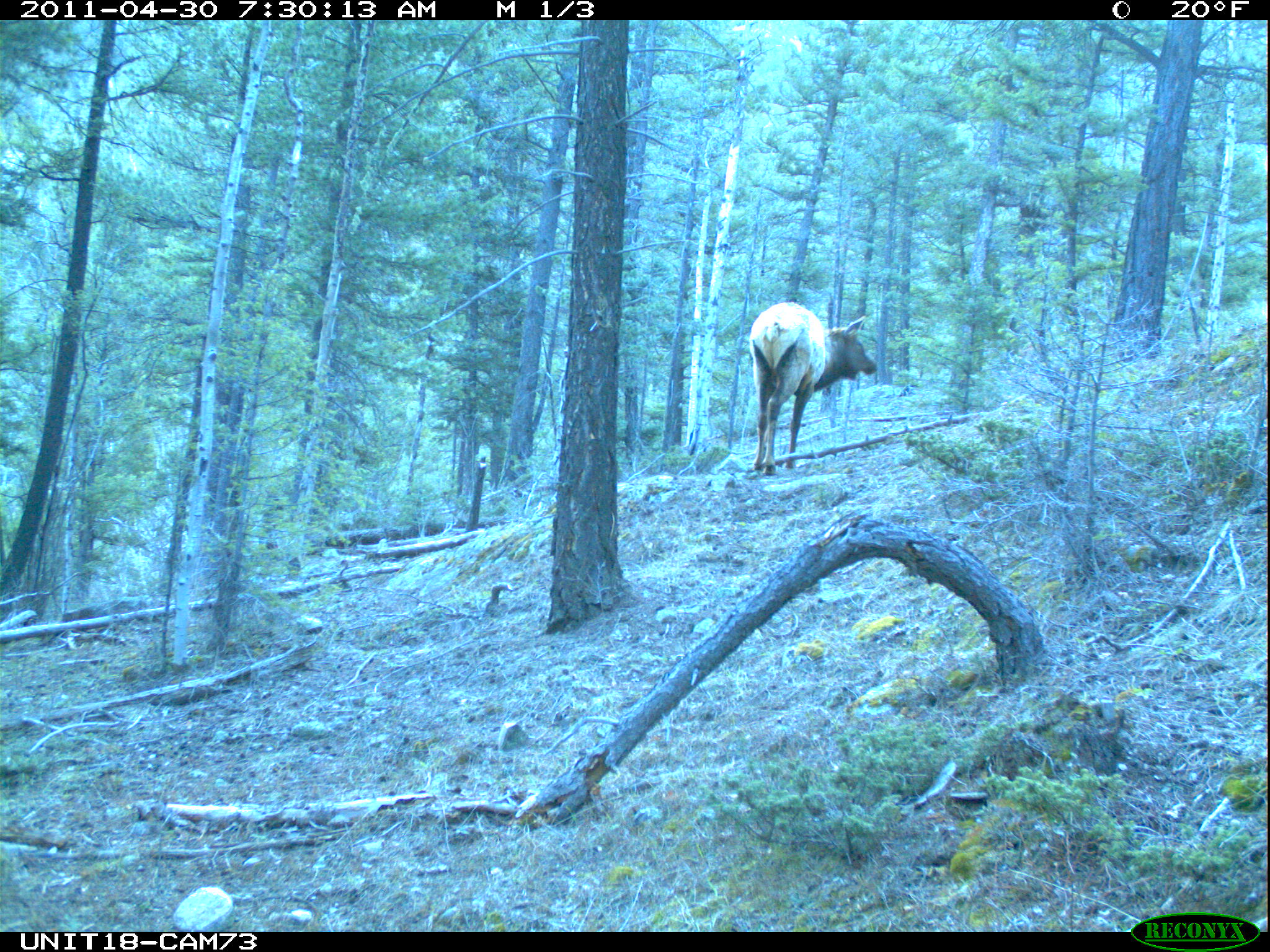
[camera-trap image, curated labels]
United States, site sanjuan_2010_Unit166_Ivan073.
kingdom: Animalia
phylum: Chordata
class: Mammalia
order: Artiodactyla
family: Cervidae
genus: Cervus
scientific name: Cervus elaphus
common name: red deer